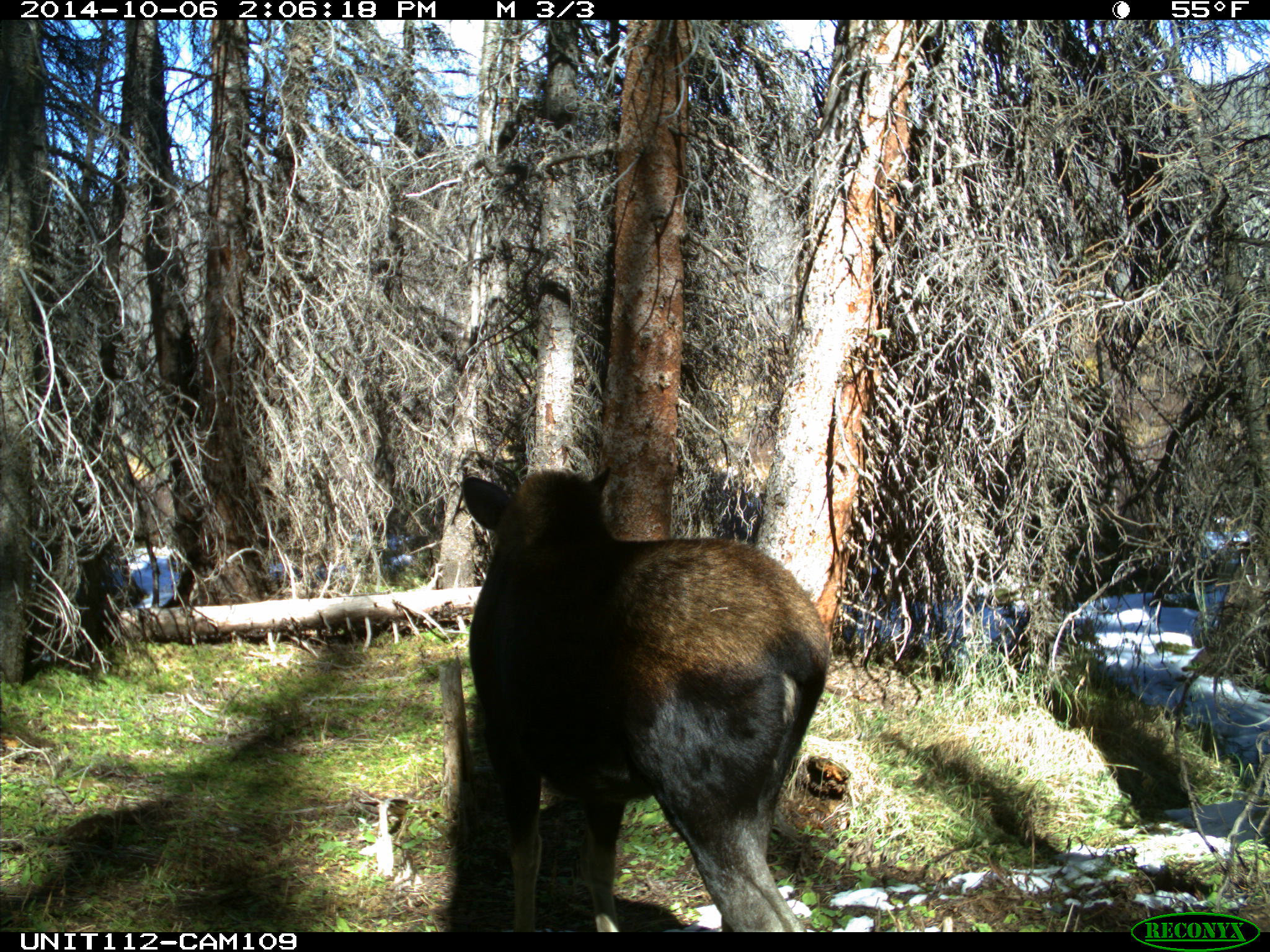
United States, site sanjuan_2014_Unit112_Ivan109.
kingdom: Animalia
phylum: Chordata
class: Mammalia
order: Artiodactyla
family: Cervidae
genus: Alces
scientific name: Alces alces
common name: moose